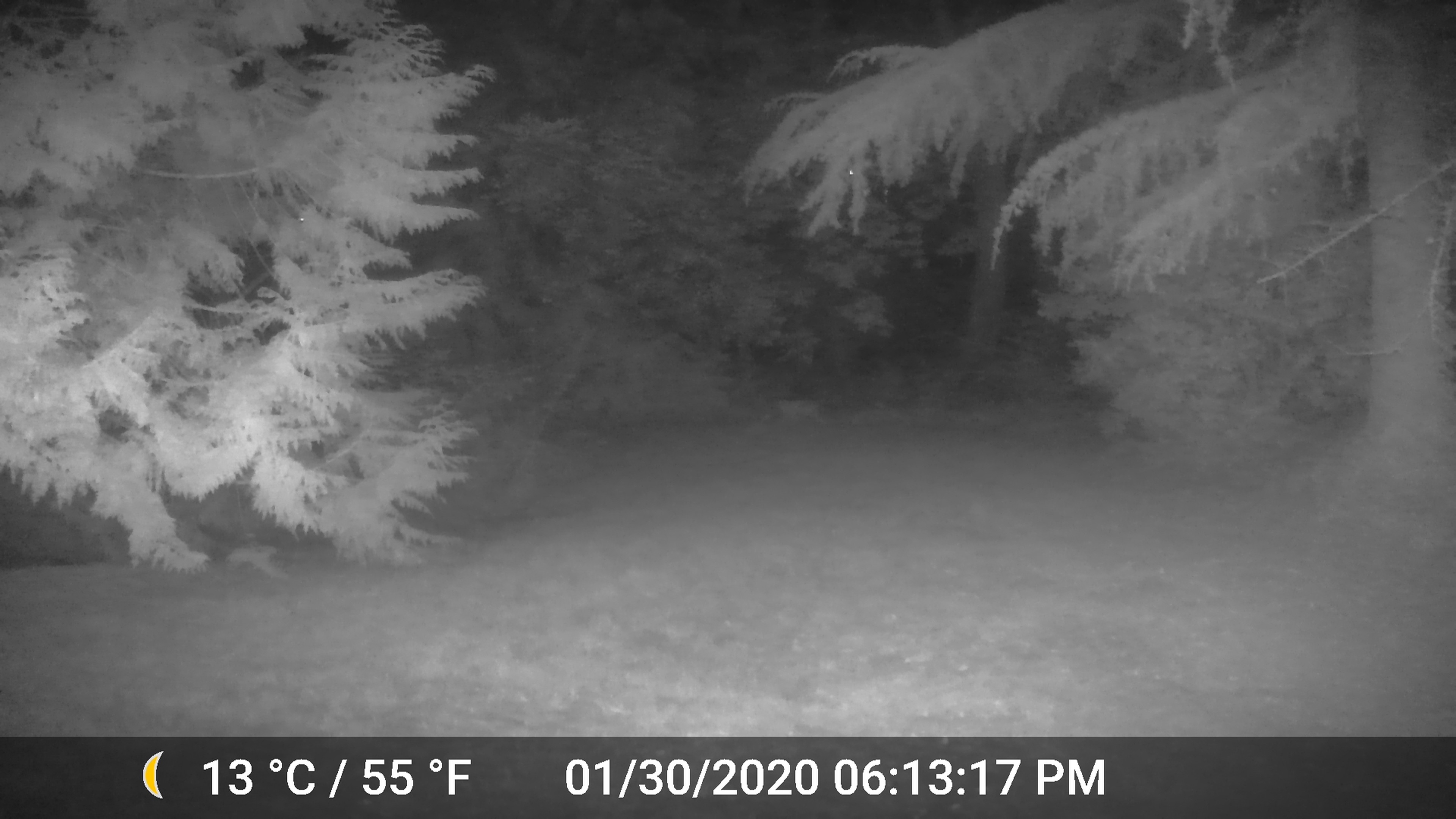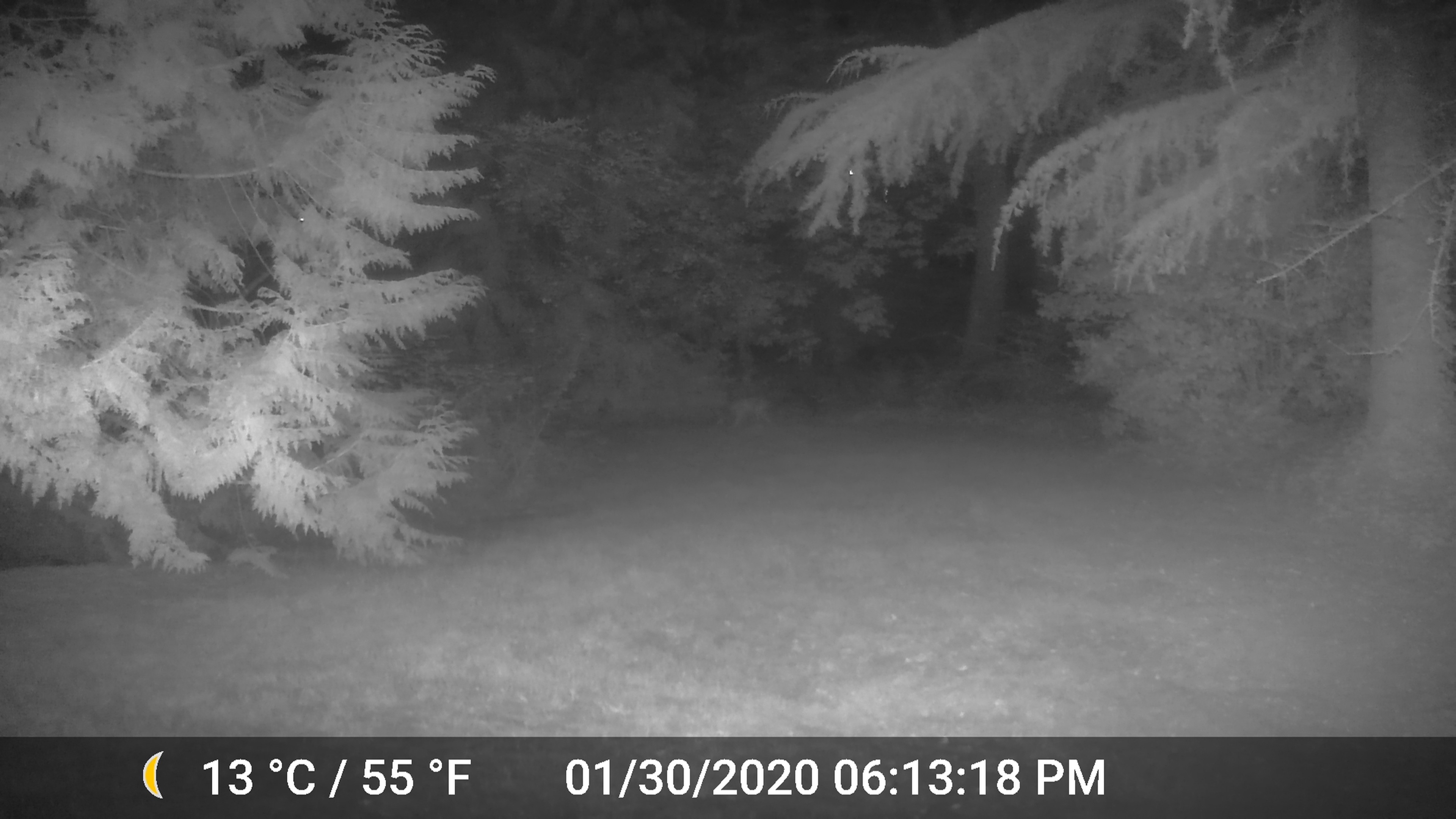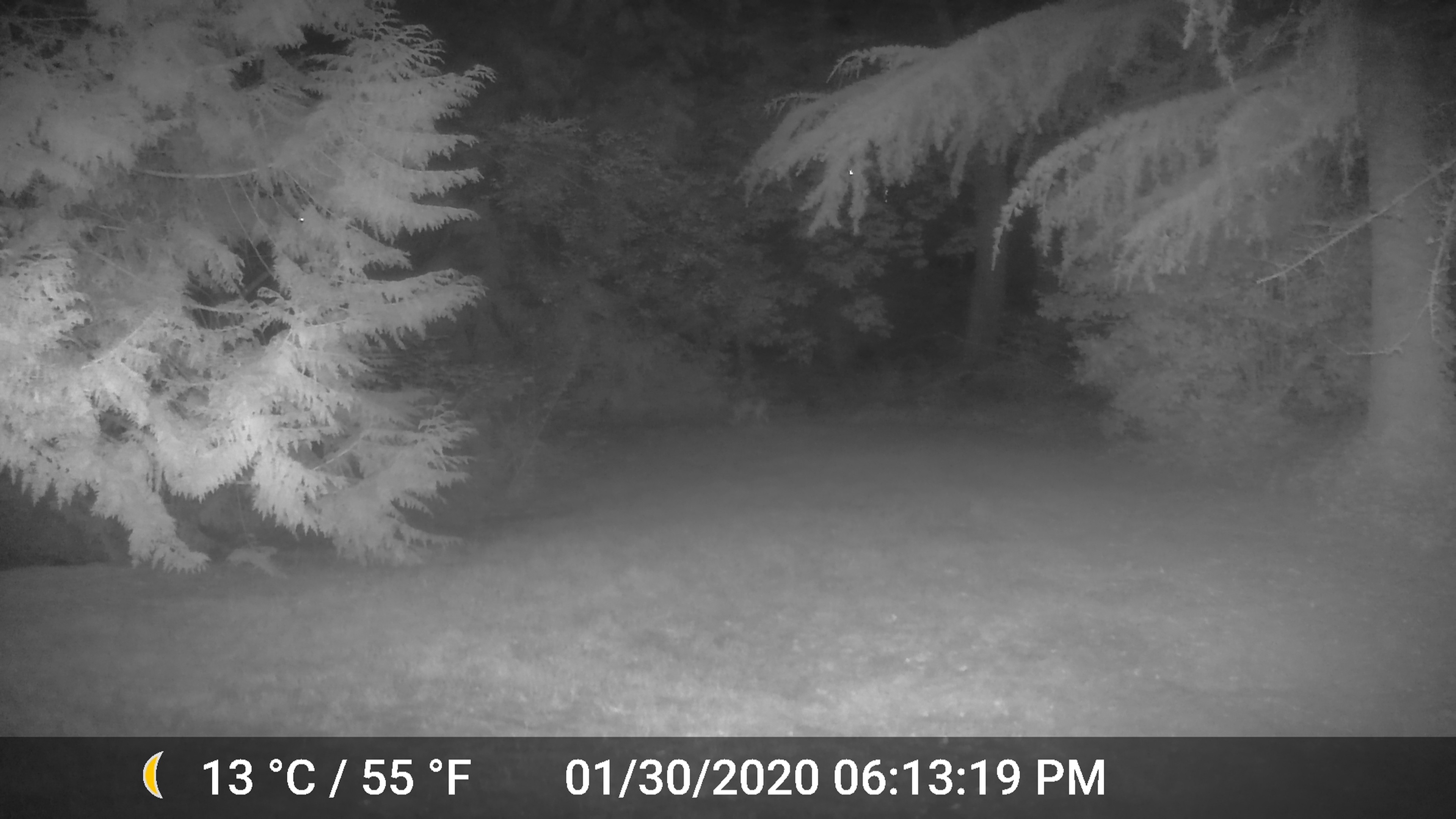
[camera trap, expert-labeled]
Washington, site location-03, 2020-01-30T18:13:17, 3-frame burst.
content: unidentified animal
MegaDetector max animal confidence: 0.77